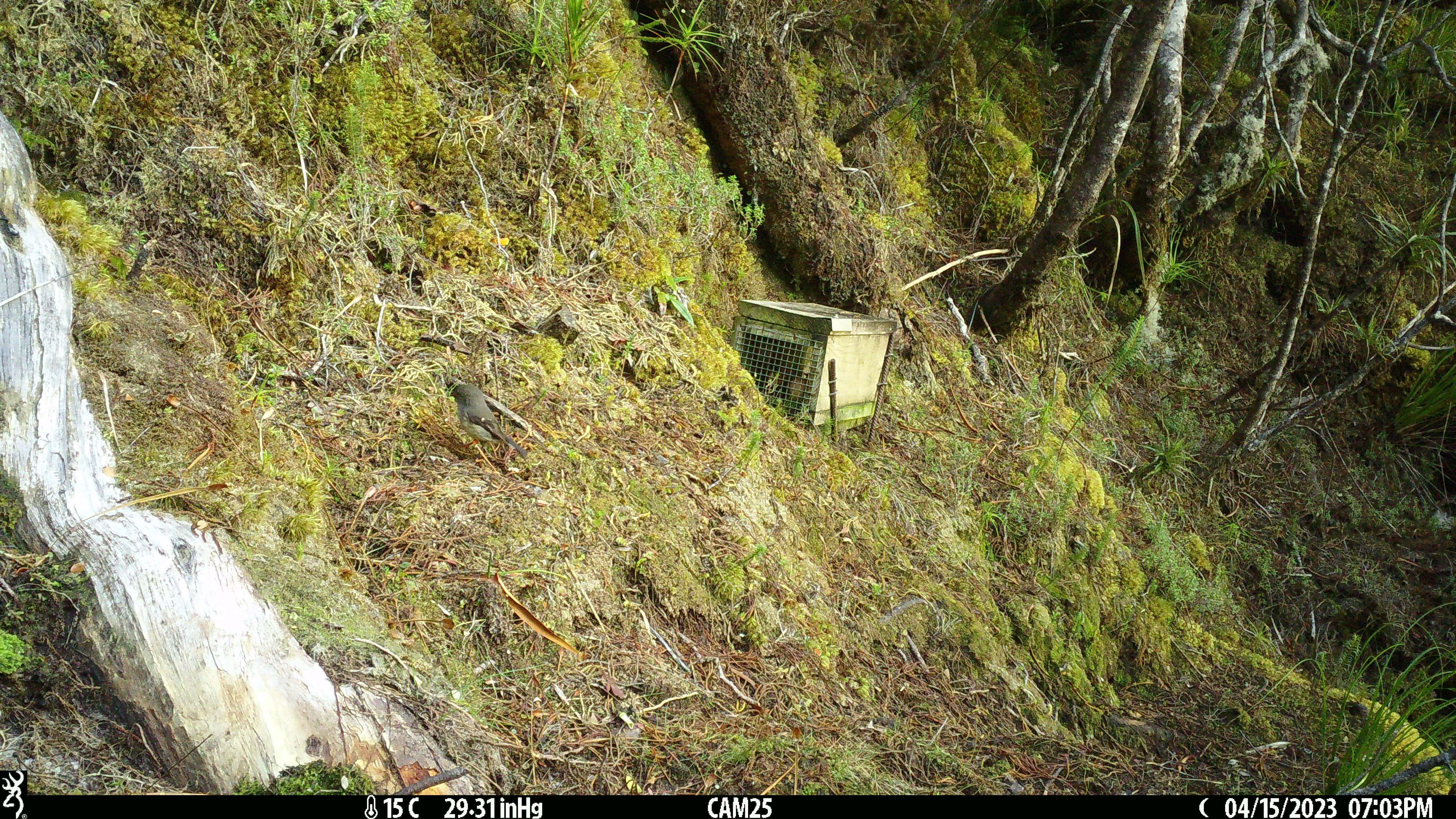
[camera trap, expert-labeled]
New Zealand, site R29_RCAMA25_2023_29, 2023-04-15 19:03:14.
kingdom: Animalia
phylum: Chordata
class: Aves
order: Passeriformes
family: Petroicidae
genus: Petroica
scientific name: Petroica macrocephala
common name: tomtit